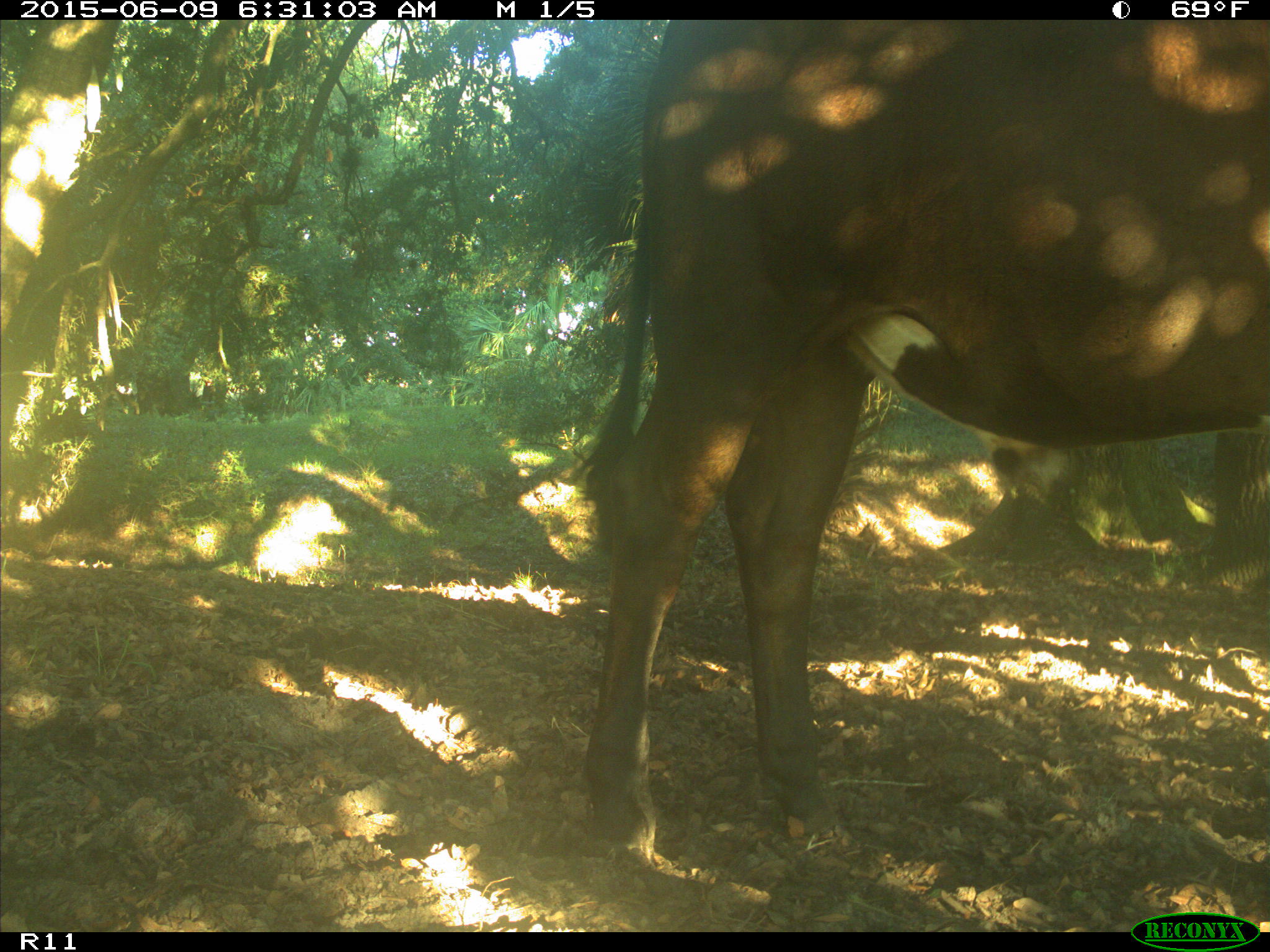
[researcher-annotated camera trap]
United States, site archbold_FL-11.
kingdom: Animalia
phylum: Chordata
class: Mammalia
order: Artiodactyla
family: Bovidae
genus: Bos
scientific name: Bos taurus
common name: domestic cow